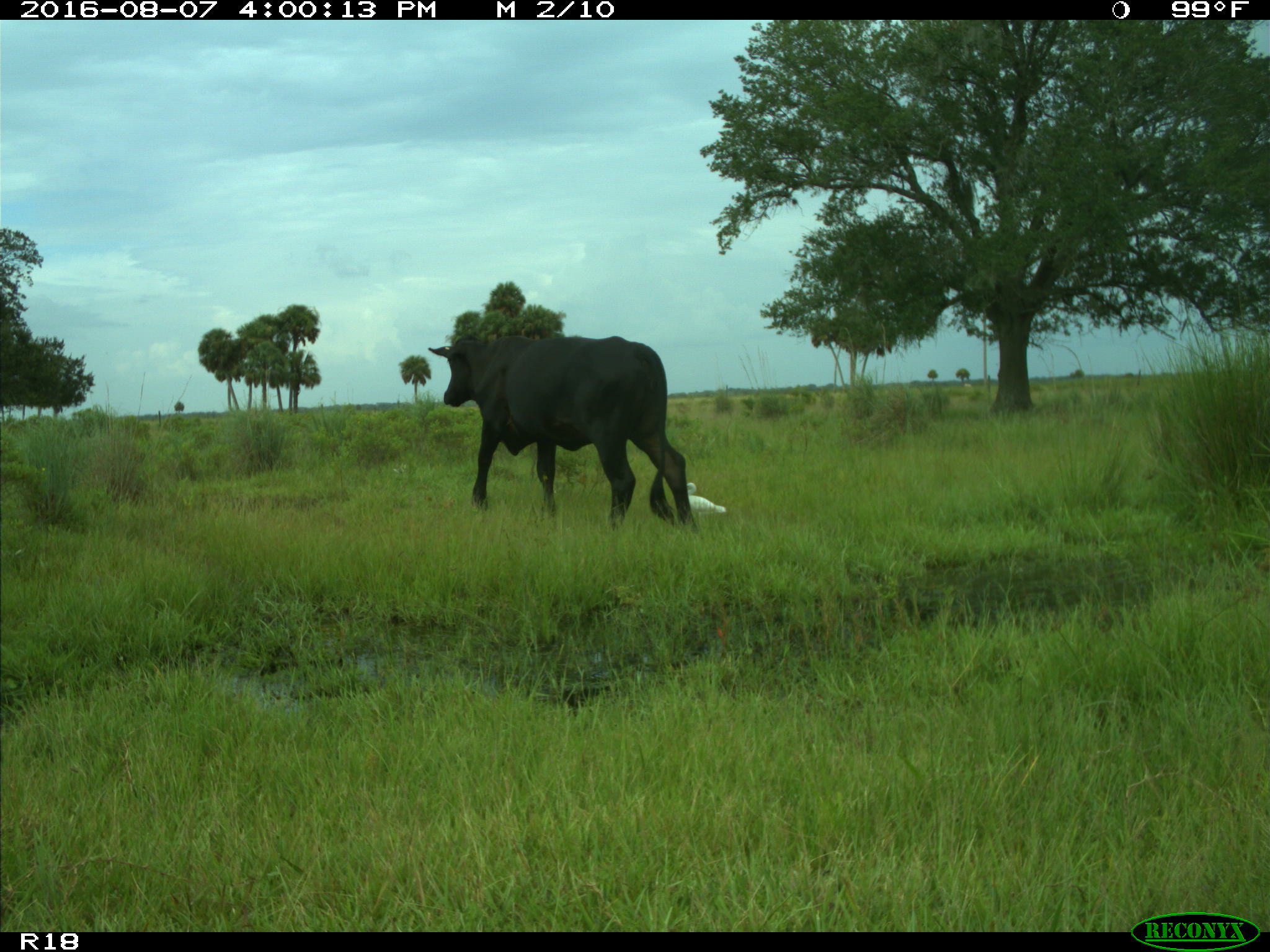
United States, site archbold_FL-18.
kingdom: Animalia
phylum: Chordata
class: Mammalia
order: Artiodactyla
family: Bovidae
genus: Bos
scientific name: Bos taurus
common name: domestic cow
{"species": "Bos taurus (domestic cow)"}